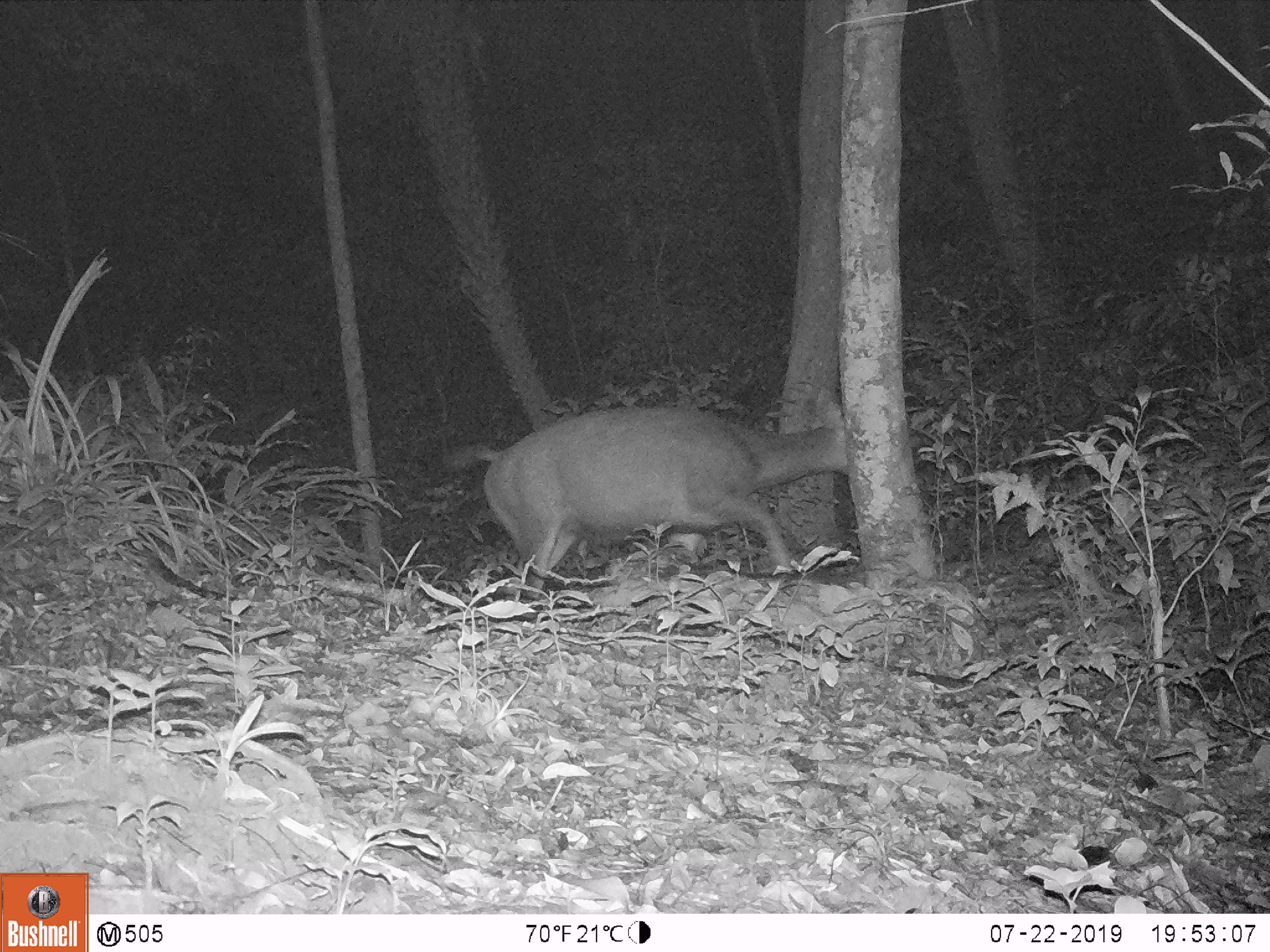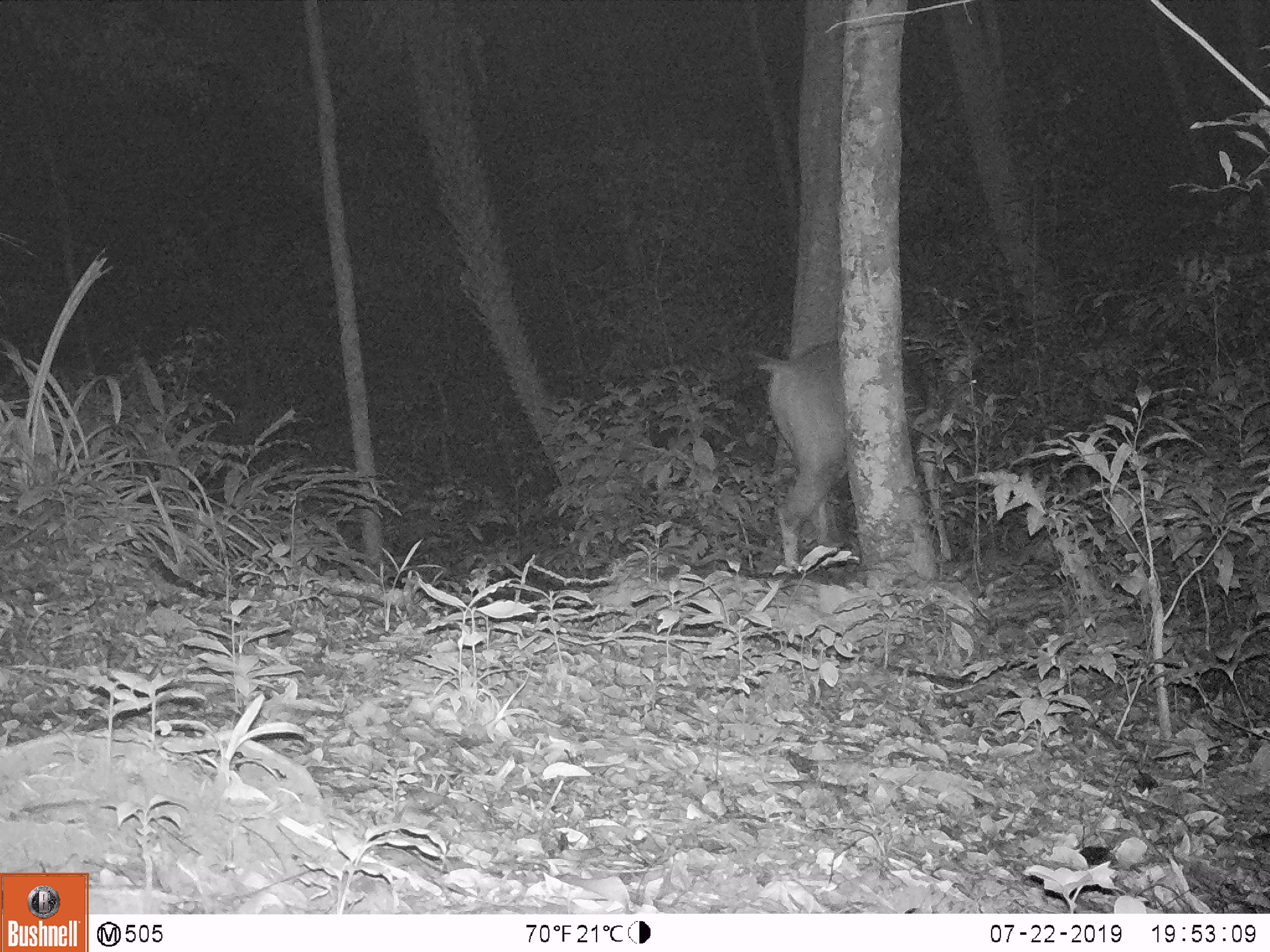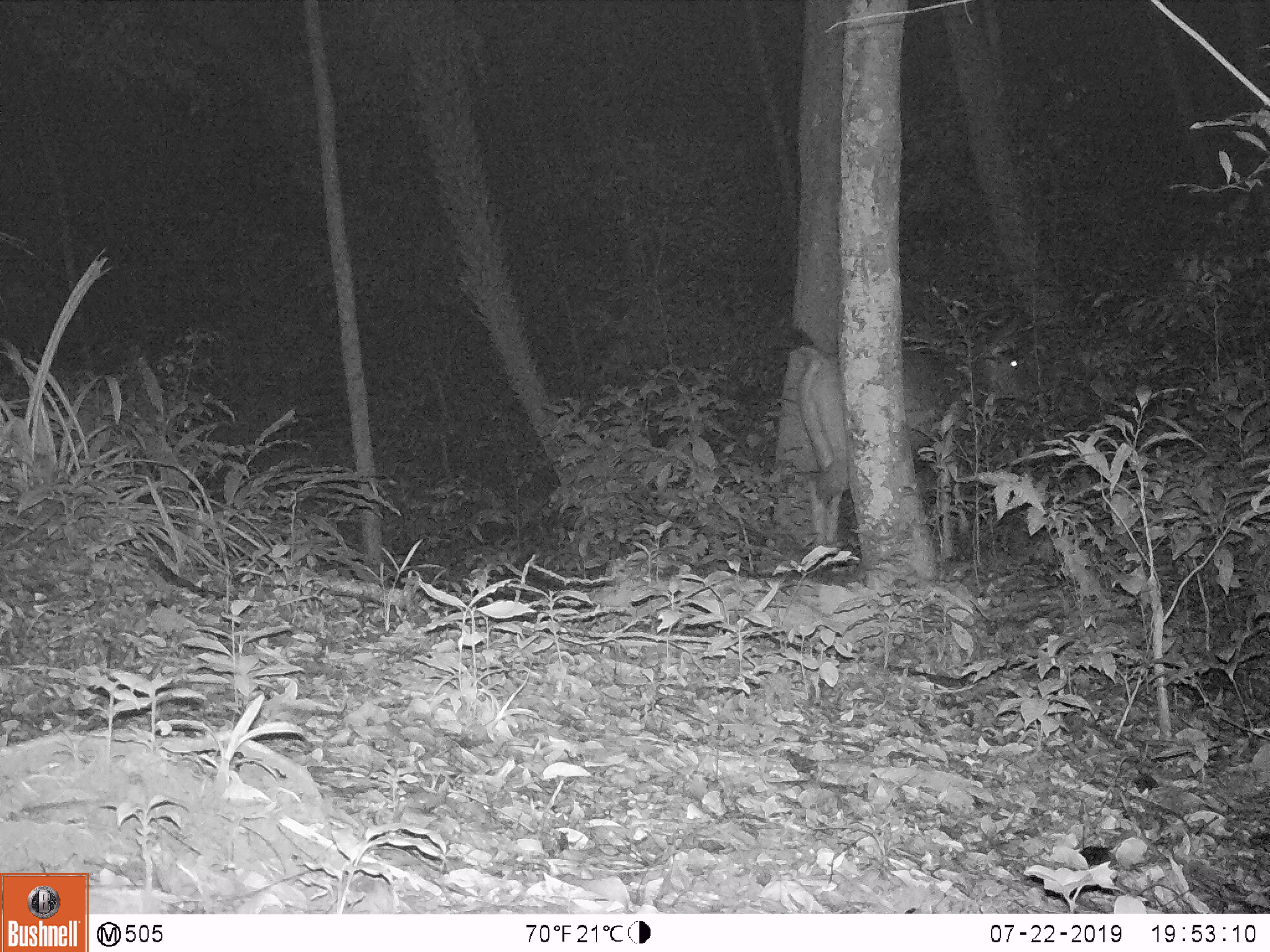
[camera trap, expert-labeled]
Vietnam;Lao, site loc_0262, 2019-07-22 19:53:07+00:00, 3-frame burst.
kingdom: Animalia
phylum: Chordata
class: Mammalia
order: Artiodactyla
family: Cervidae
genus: Rusa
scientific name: Rusa unicolor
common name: sambar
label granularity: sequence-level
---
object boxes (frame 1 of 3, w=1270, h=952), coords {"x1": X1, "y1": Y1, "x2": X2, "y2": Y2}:
sambar: {"x1": 443, "y1": 385, "x2": 848, "y2": 603}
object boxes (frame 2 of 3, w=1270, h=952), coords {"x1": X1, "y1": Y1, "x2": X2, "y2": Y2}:
sambar: {"x1": 746, "y1": 339, "x2": 980, "y2": 574}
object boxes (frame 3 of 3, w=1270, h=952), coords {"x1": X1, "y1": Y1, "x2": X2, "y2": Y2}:
sambar: {"x1": 797, "y1": 343, "x2": 1036, "y2": 560}